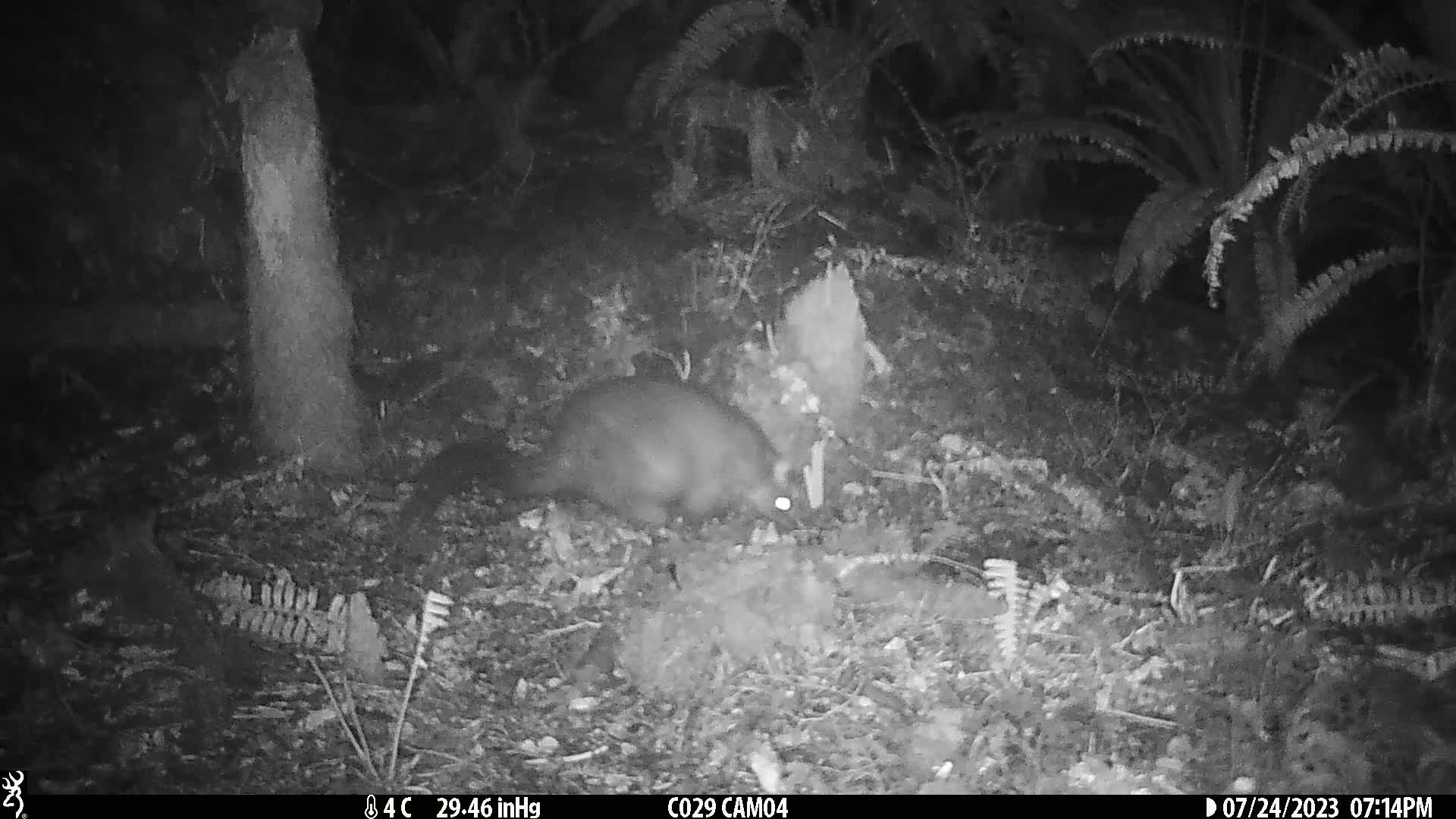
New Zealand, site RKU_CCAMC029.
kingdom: Animalia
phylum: Chordata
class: Mammalia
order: Diprotodontia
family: Phalangeridae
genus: Trichosurus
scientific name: Trichosurus vulpecula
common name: common brushtail possum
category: possum